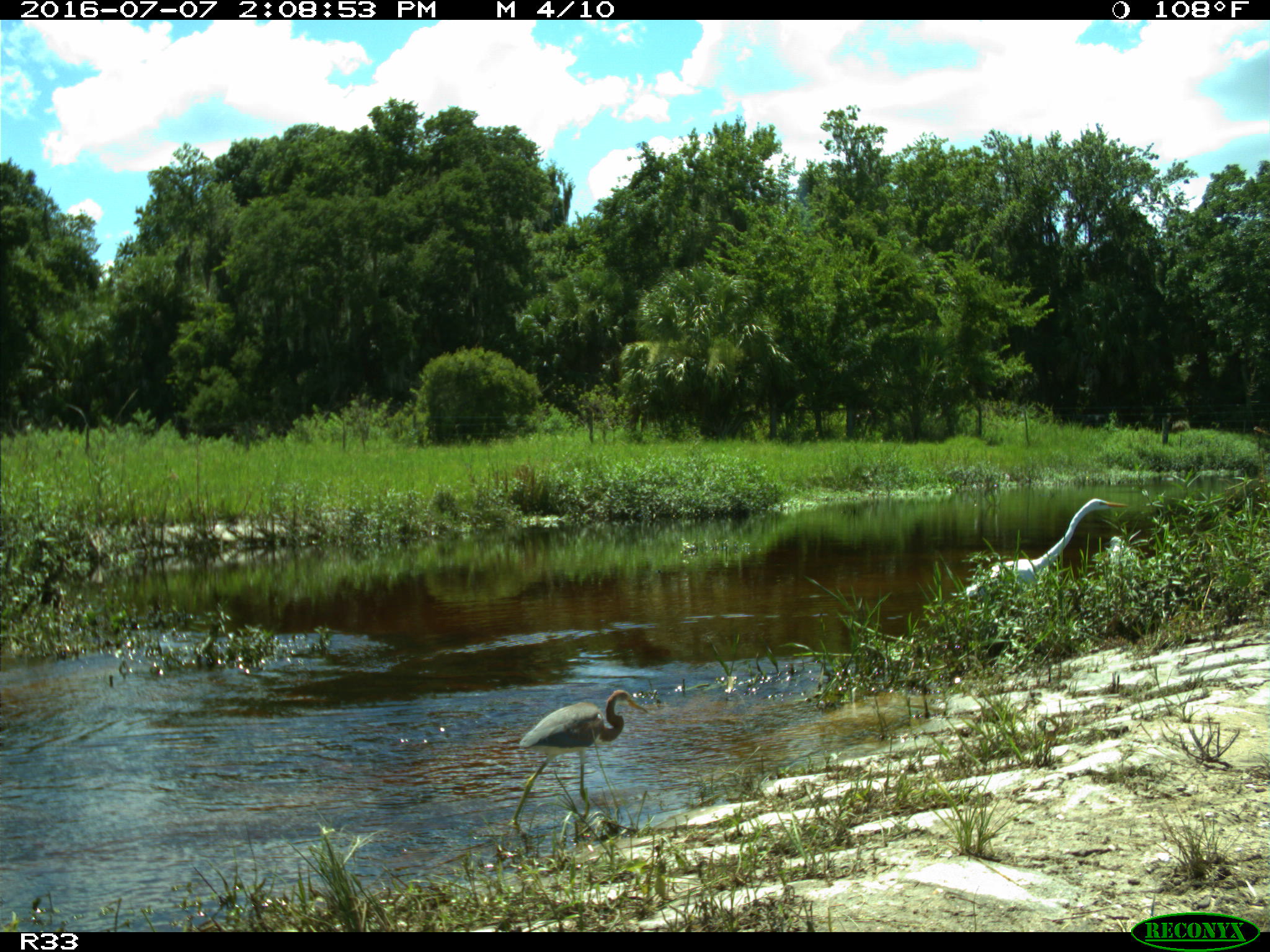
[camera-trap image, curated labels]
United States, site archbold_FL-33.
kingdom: Animalia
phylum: Chordata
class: Aves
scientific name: Aves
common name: birds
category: unidentified bird